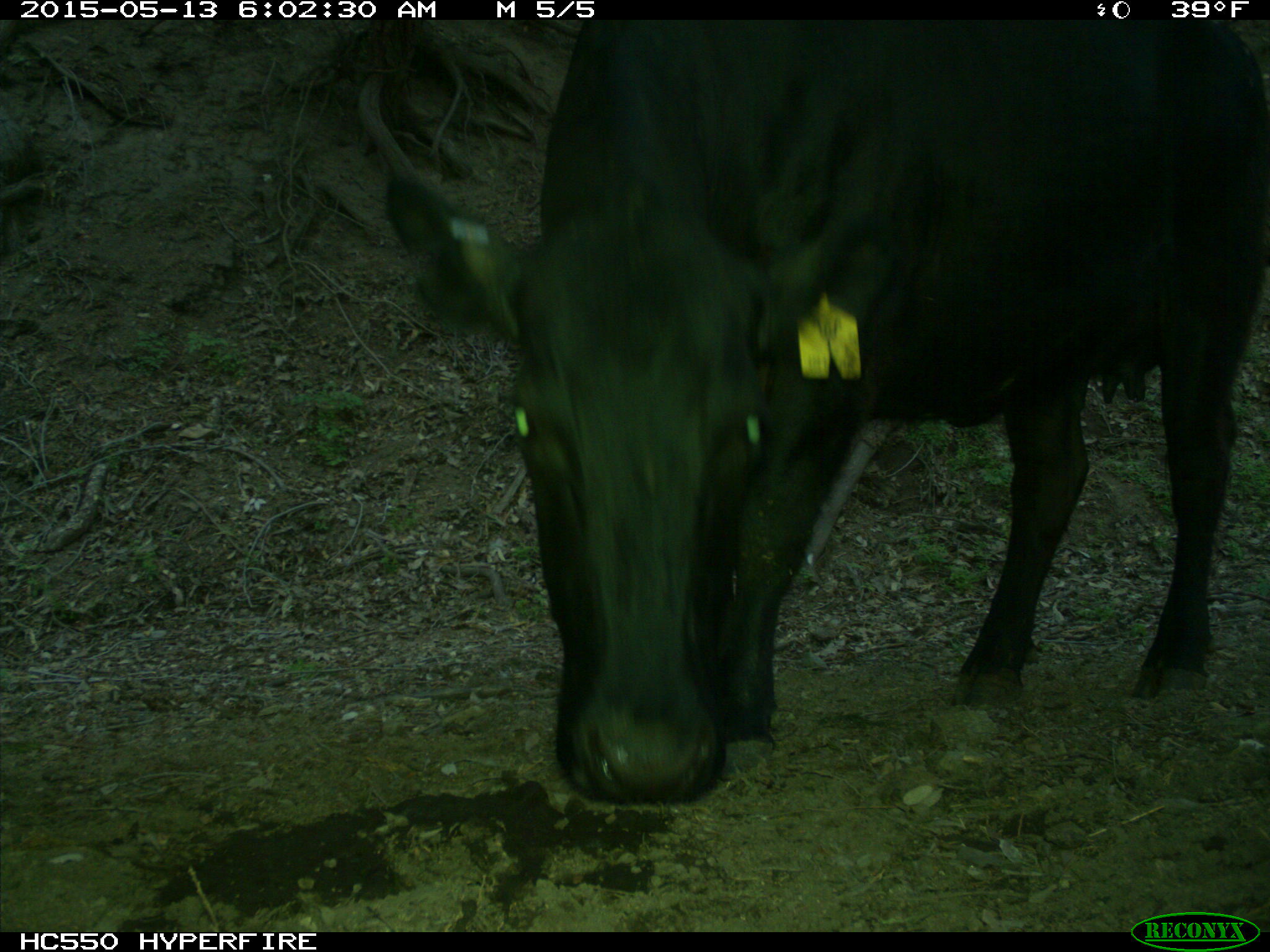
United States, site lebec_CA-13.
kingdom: Animalia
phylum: Chordata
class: Mammalia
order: Artiodactyla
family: Bovidae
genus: Bos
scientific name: Bos taurus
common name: domestic cow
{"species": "Bos taurus (domestic cow)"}